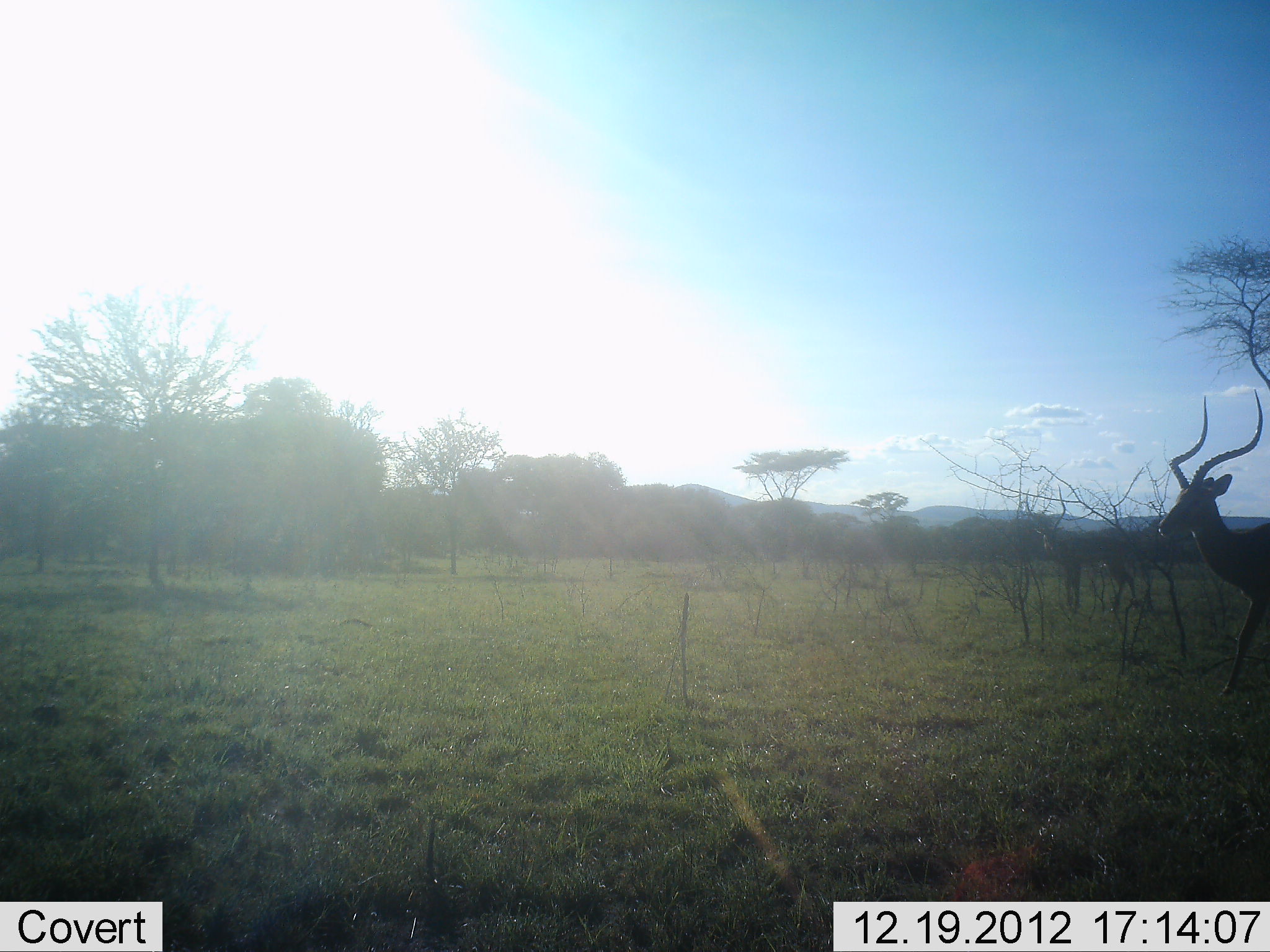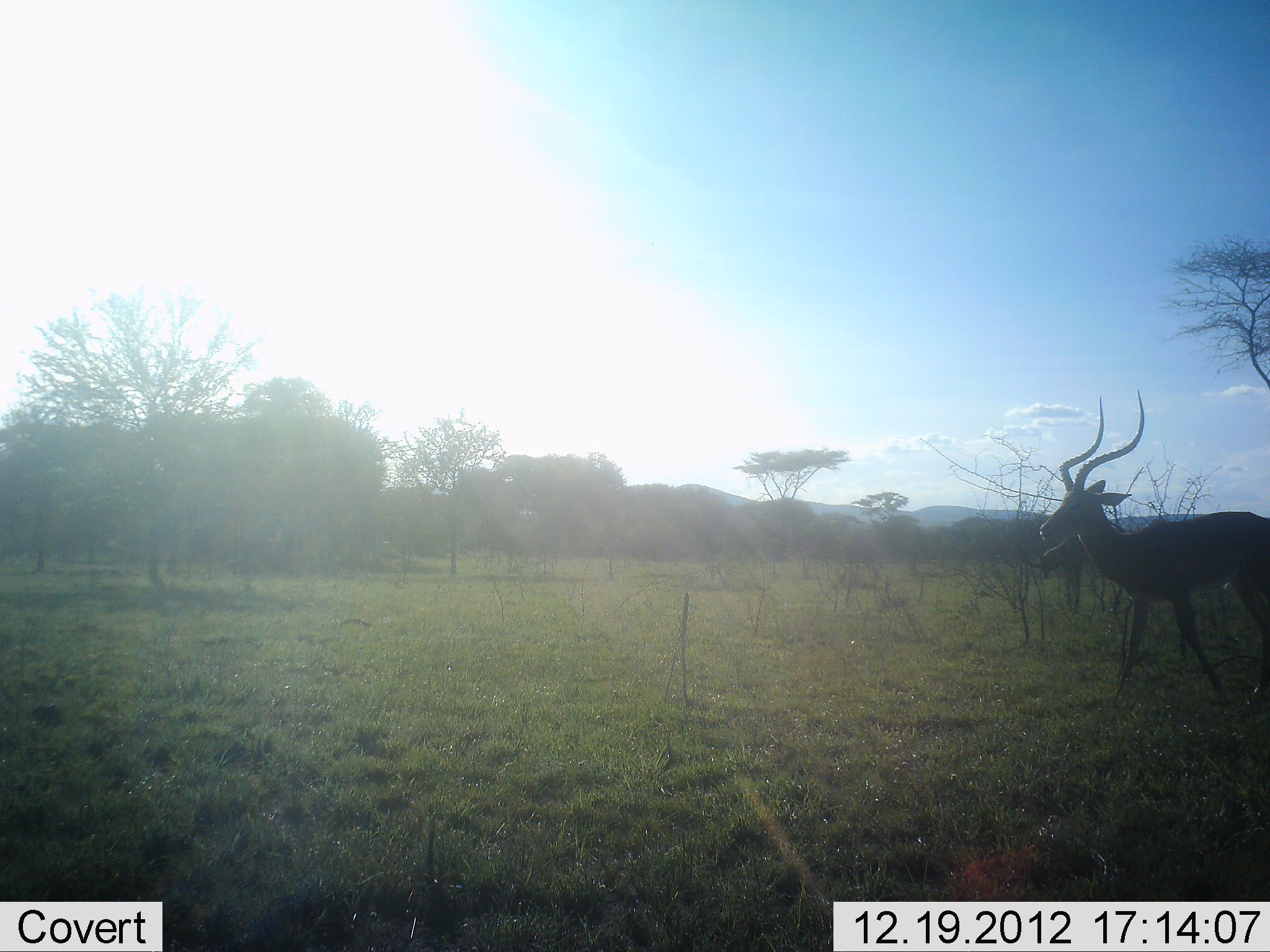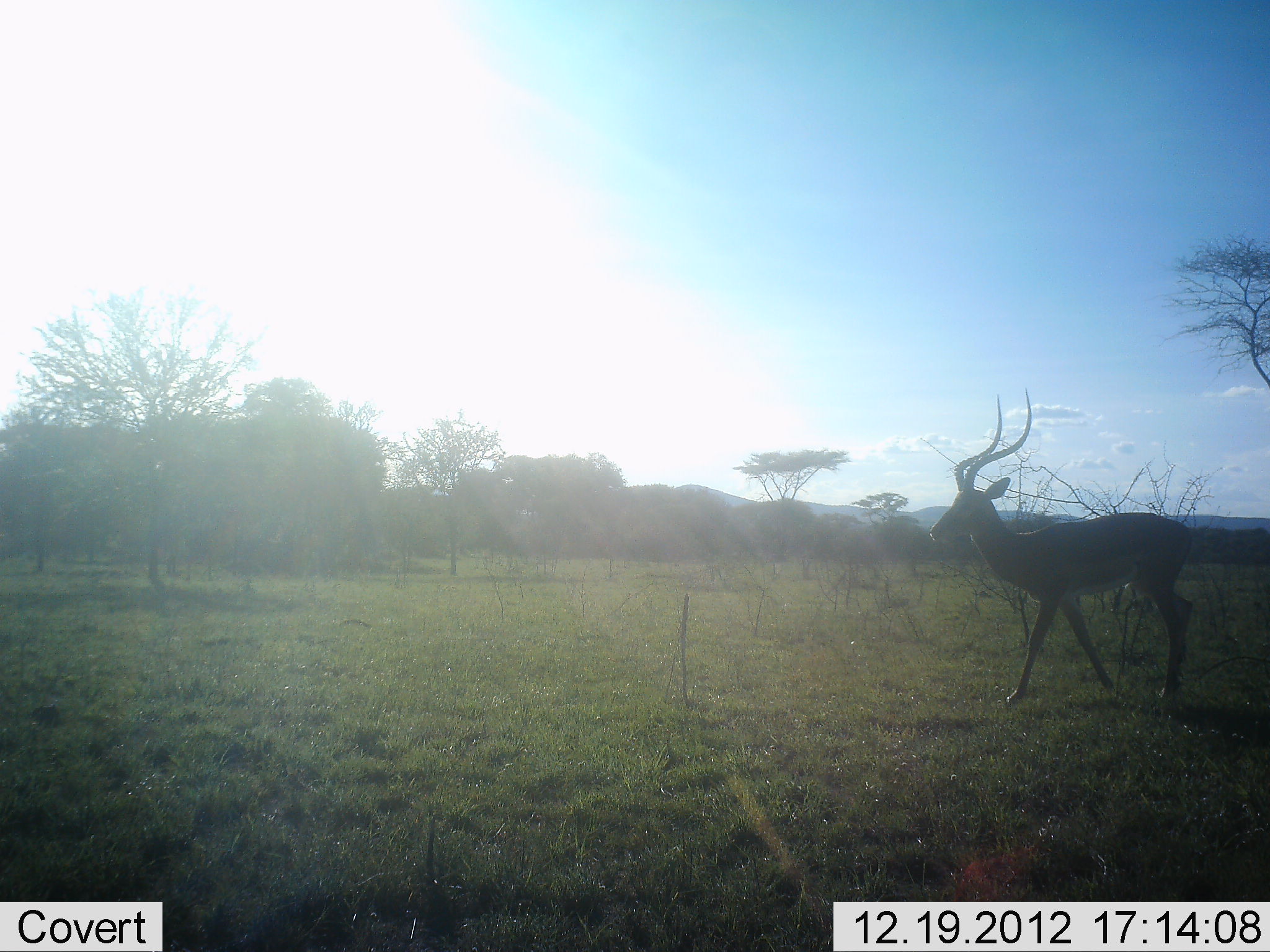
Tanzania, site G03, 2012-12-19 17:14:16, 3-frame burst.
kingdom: Animalia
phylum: Chordata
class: Mammalia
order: Artiodactyla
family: Bovidae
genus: Aepyceros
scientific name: Aepyceros melampus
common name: impala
Impala (Aepyceros melampus), count 1. Behavior (volunteer vote fractions): standing 30%, resting 0%, moving 80%, interacting 0%. Young present (vote fraction): 0%. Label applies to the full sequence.